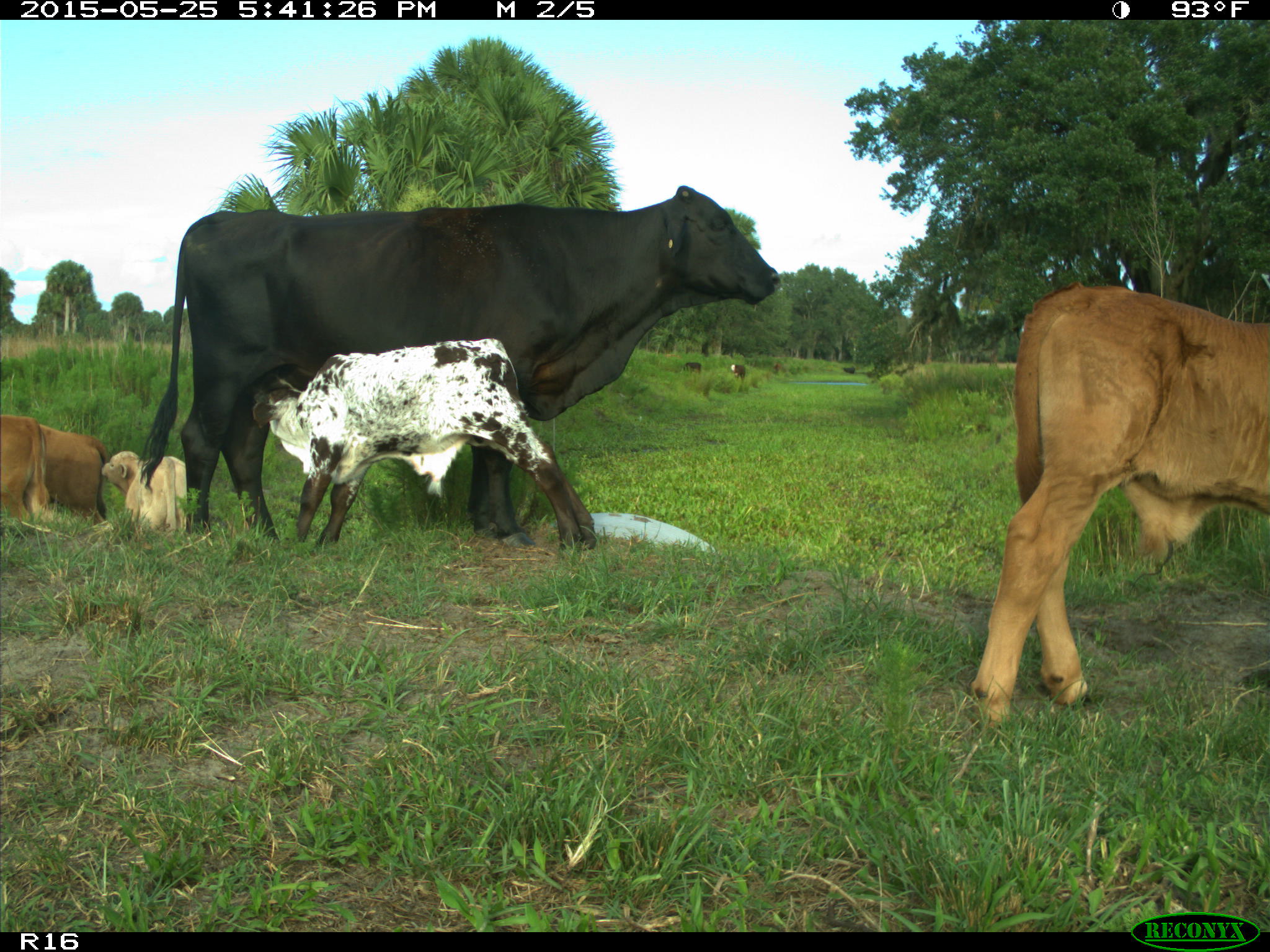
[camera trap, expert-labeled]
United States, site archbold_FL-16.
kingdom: Animalia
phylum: Chordata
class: Mammalia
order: Artiodactyla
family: Bovidae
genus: Bos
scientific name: Bos taurus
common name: domestic cow